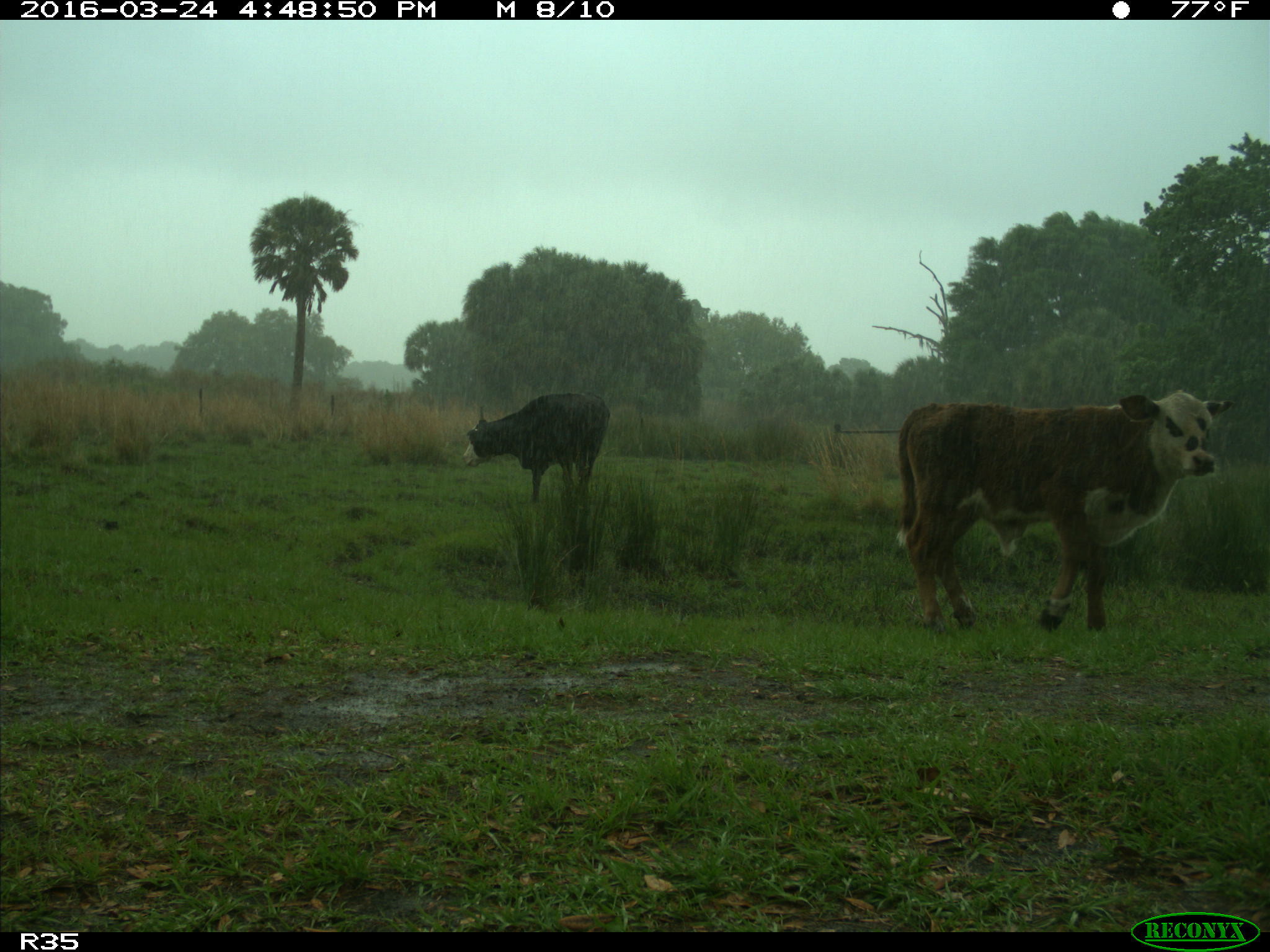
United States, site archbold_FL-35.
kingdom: Animalia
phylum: Chordata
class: Mammalia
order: Artiodactyla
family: Bovidae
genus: Bos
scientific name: Bos taurus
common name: domestic cow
Bos taurus (domestic cow).